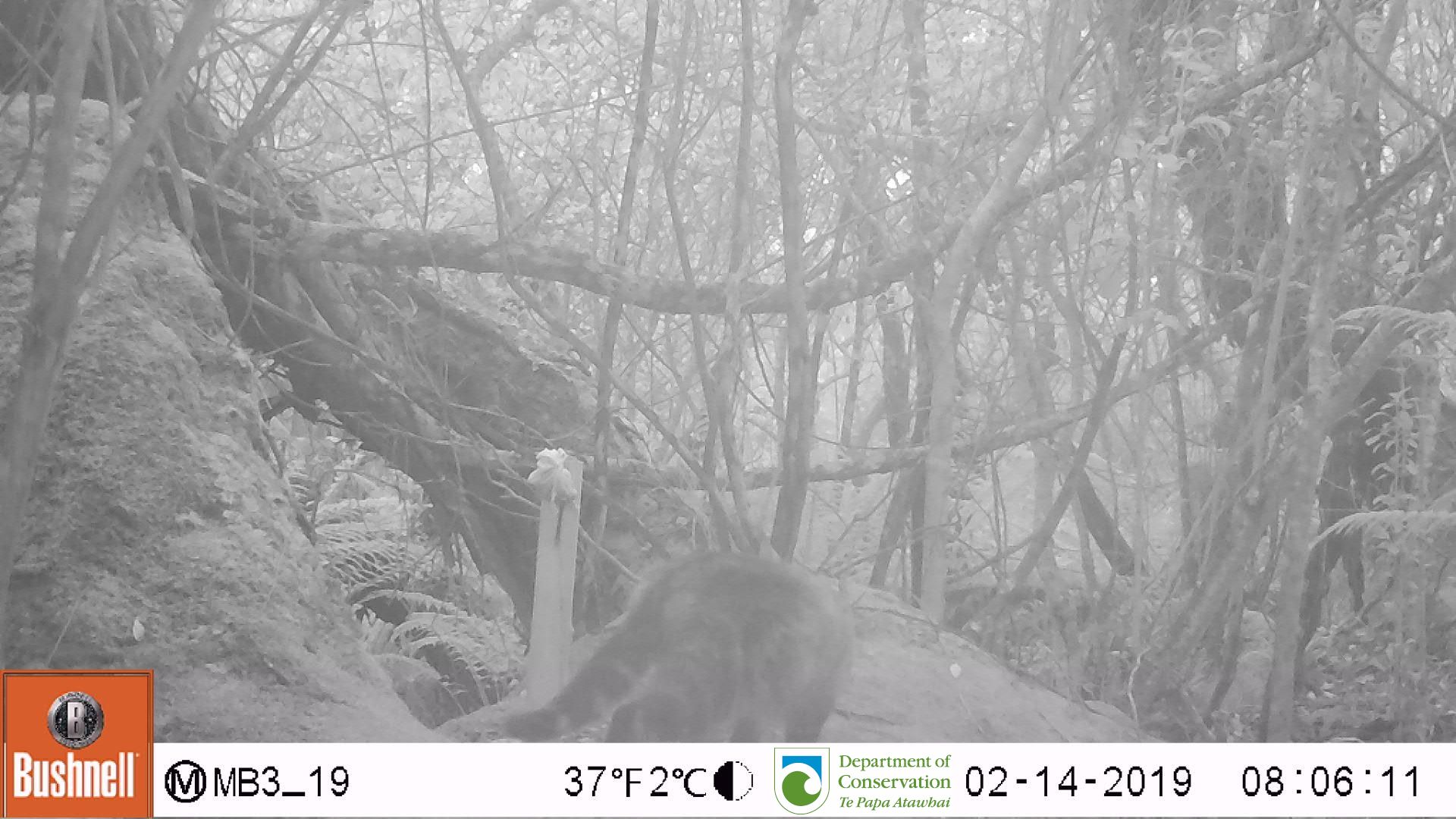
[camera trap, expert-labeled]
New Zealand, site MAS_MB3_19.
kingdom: Animalia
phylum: Chordata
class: Mammalia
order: Carnivora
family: Felidae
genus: Felis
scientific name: Felis catus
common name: domestic cat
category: cat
Cat (domestic cat) (Felis catus).